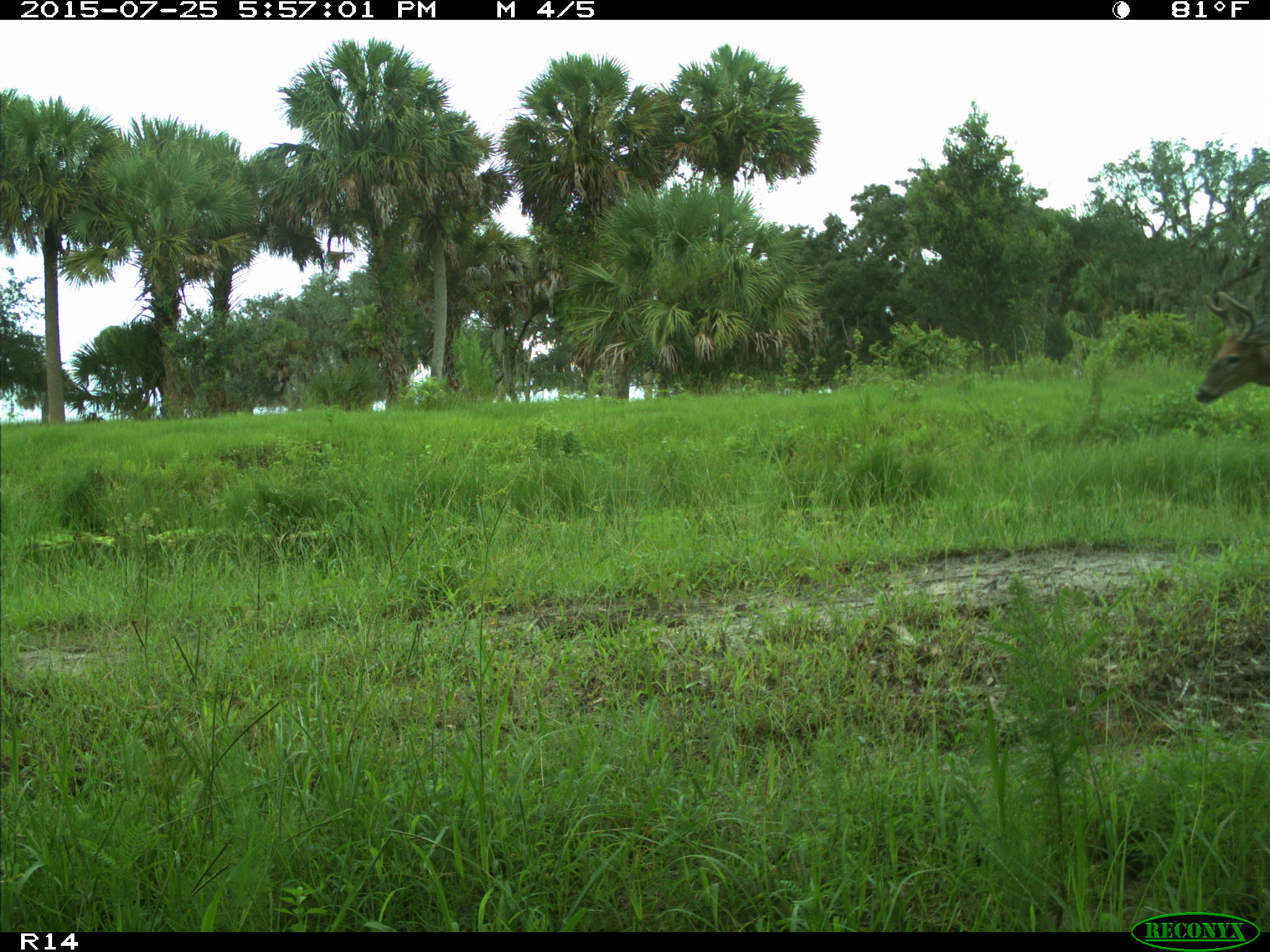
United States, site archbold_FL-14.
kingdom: Animalia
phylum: Chordata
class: Mammalia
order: Artiodactyla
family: Cervidae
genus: Odocoileus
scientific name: Odocoileus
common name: deer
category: unidentified deer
Unidentified deer (deer) (Odocoileus).